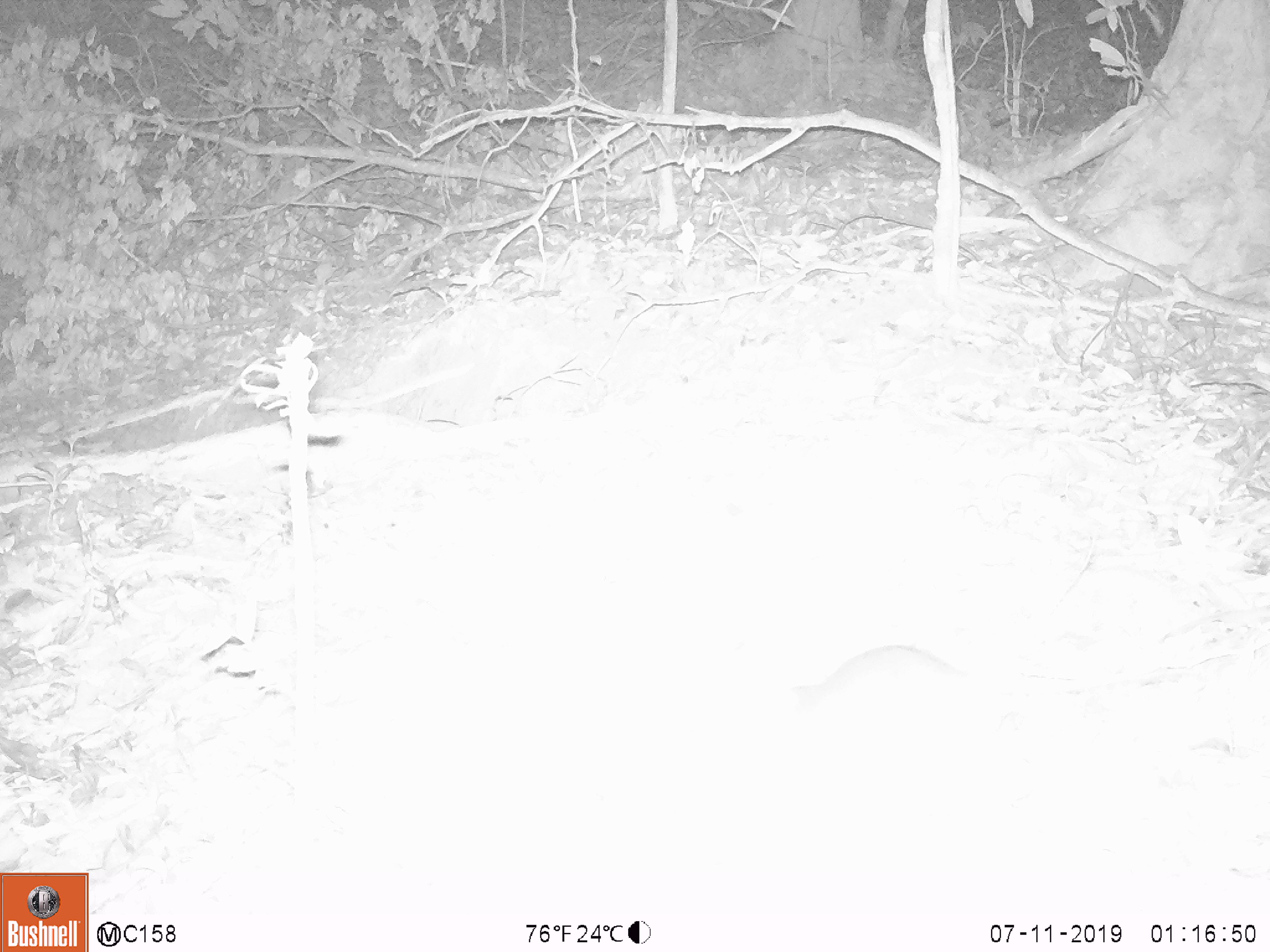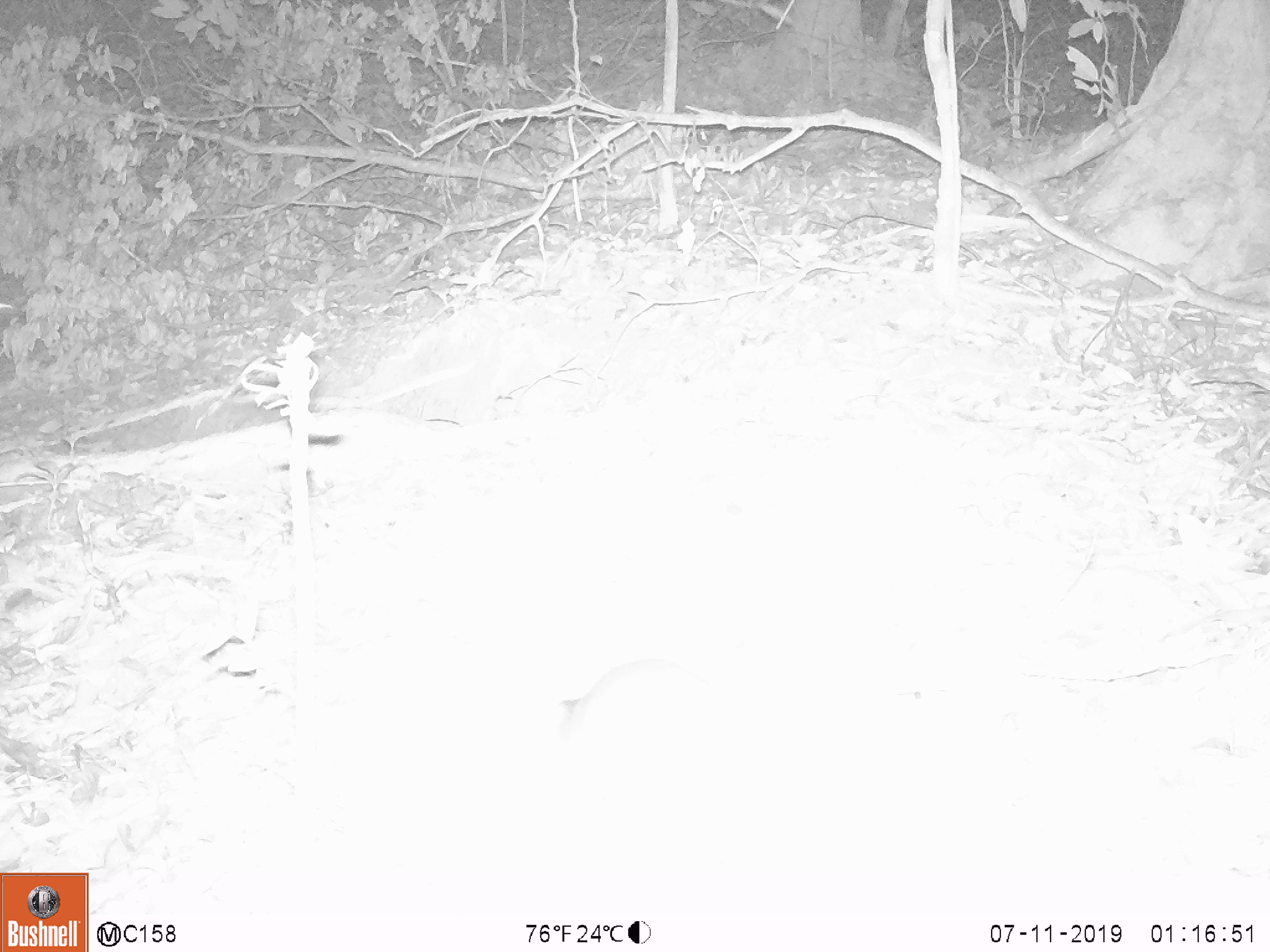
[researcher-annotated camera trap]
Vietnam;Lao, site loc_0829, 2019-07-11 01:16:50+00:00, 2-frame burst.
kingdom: Animalia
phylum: Chordata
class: Mammalia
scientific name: Mammalia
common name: mammal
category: unidentified small mammal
Unidentified small mammal (mammal) (Mammalia). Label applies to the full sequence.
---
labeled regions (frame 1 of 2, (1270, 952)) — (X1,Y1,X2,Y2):
unidentified small mammal: (789,641,969,714)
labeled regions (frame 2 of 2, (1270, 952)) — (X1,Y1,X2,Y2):
unidentified small mammal: (555,656,712,741)